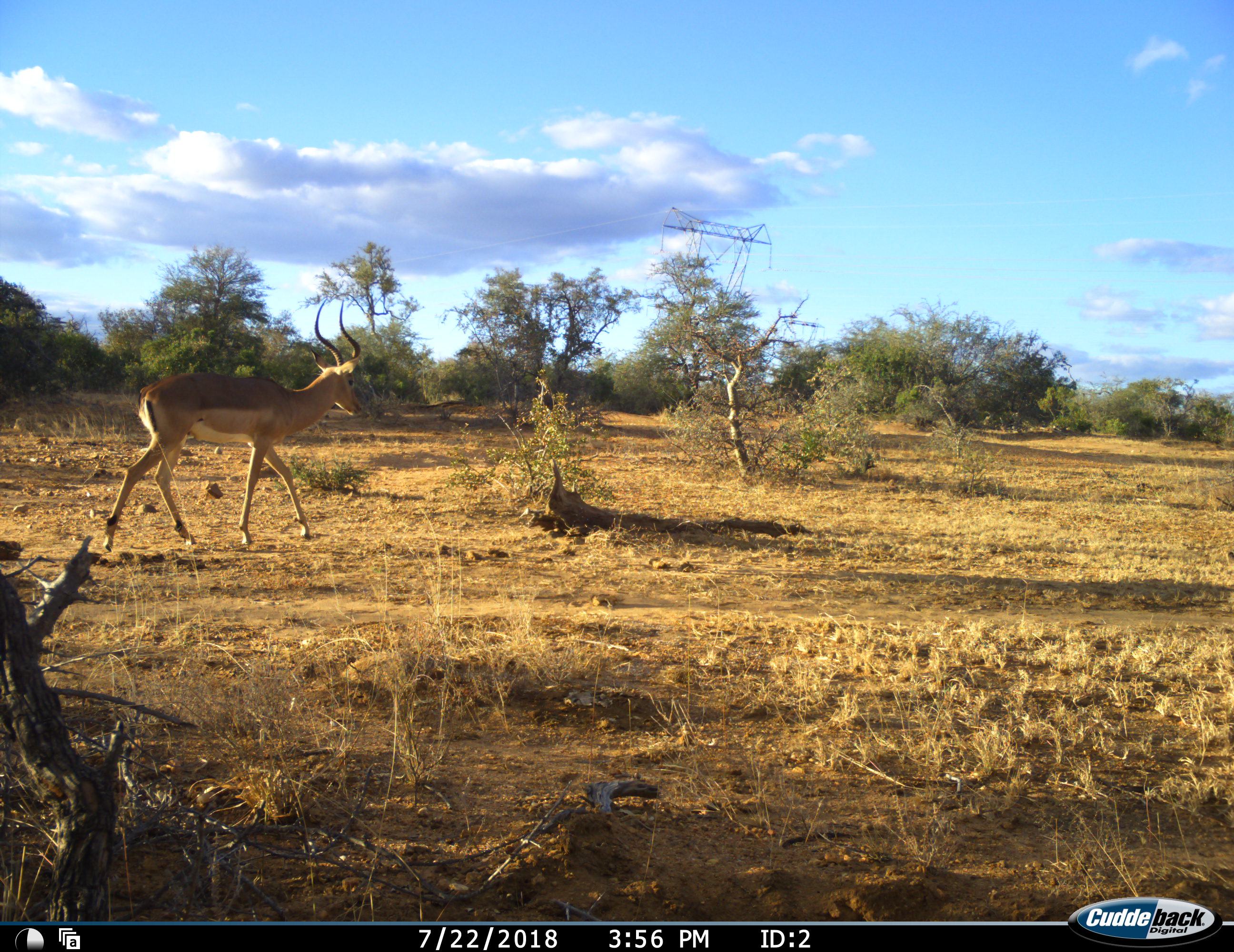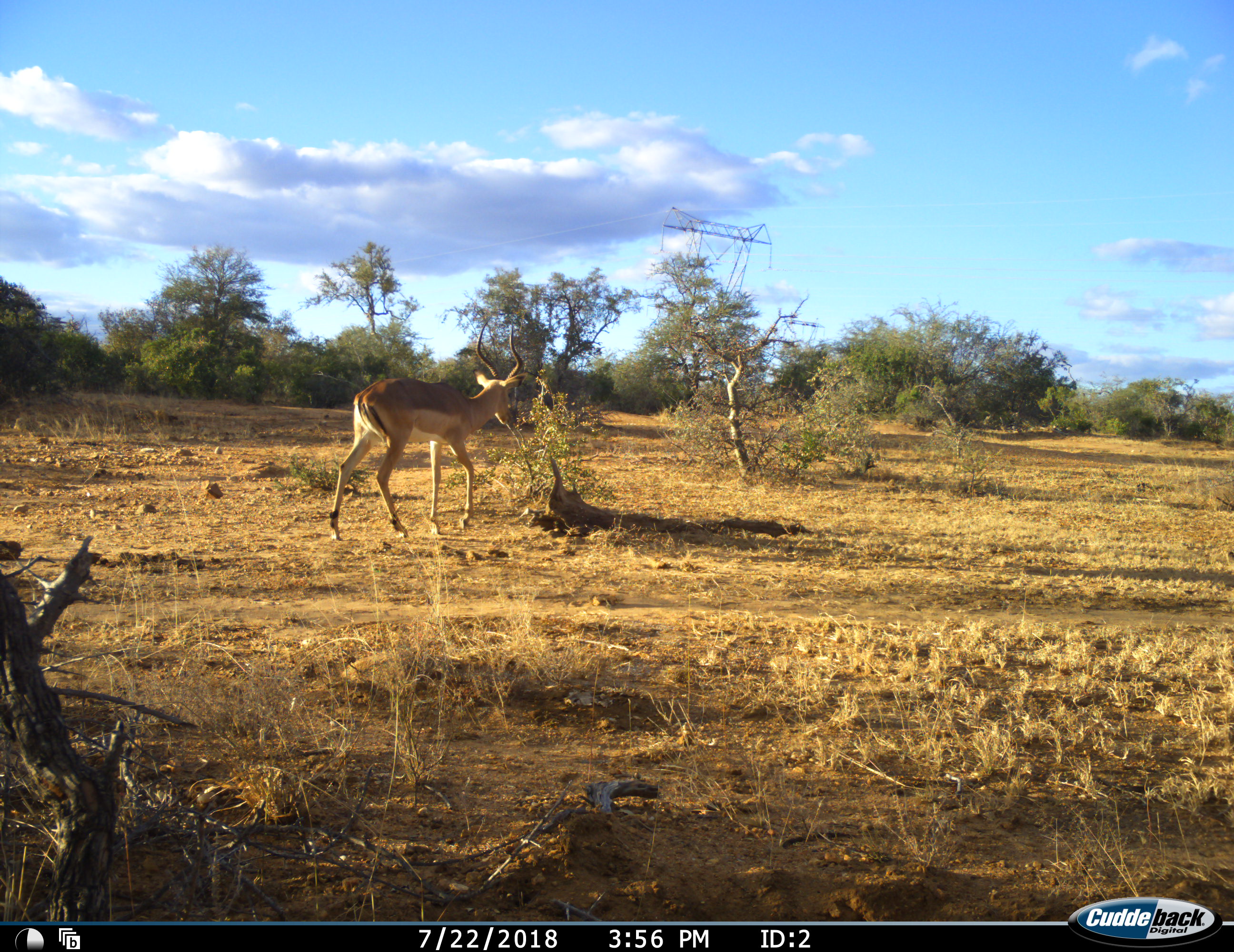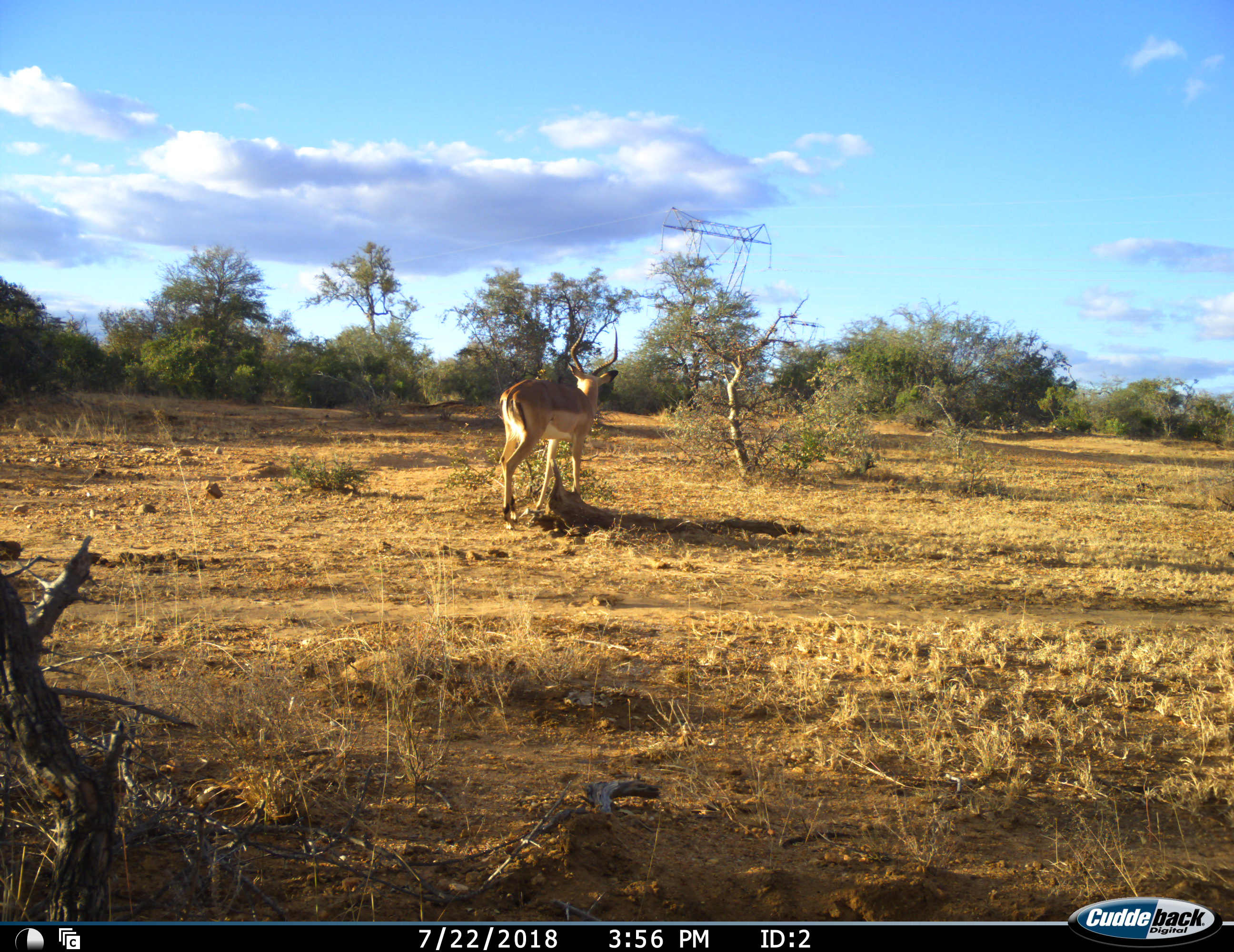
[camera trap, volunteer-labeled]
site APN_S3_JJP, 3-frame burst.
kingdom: Animalia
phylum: Chordata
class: Mammalia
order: Artiodactyla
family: Bovidae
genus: Aepyceros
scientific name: Aepyceros melampus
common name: impala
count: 1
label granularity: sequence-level